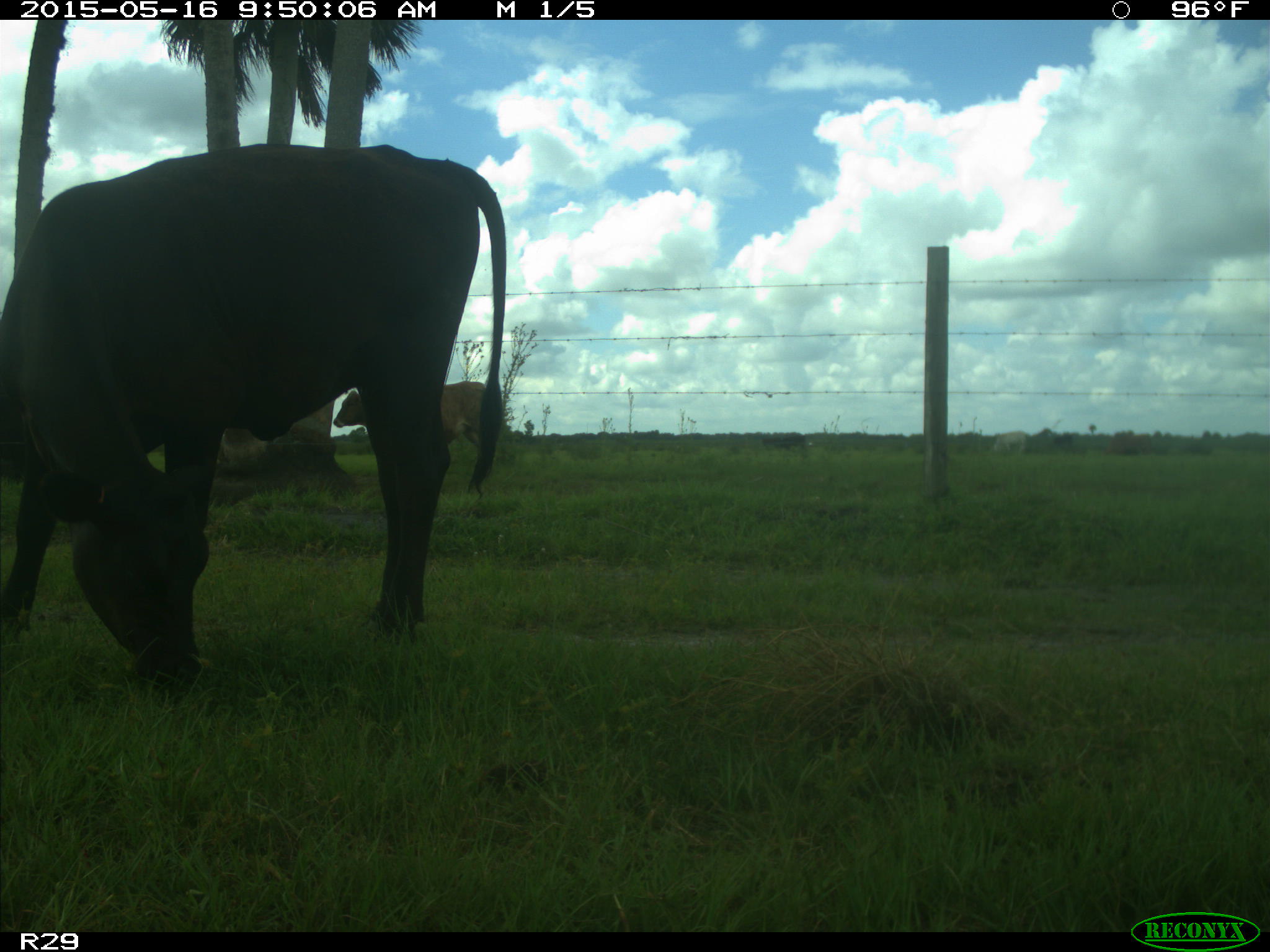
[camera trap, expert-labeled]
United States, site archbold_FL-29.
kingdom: Animalia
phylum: Chordata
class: Mammalia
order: Artiodactyla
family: Bovidae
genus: Bos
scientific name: Bos taurus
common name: domestic cow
Bos taurus (domestic cow).